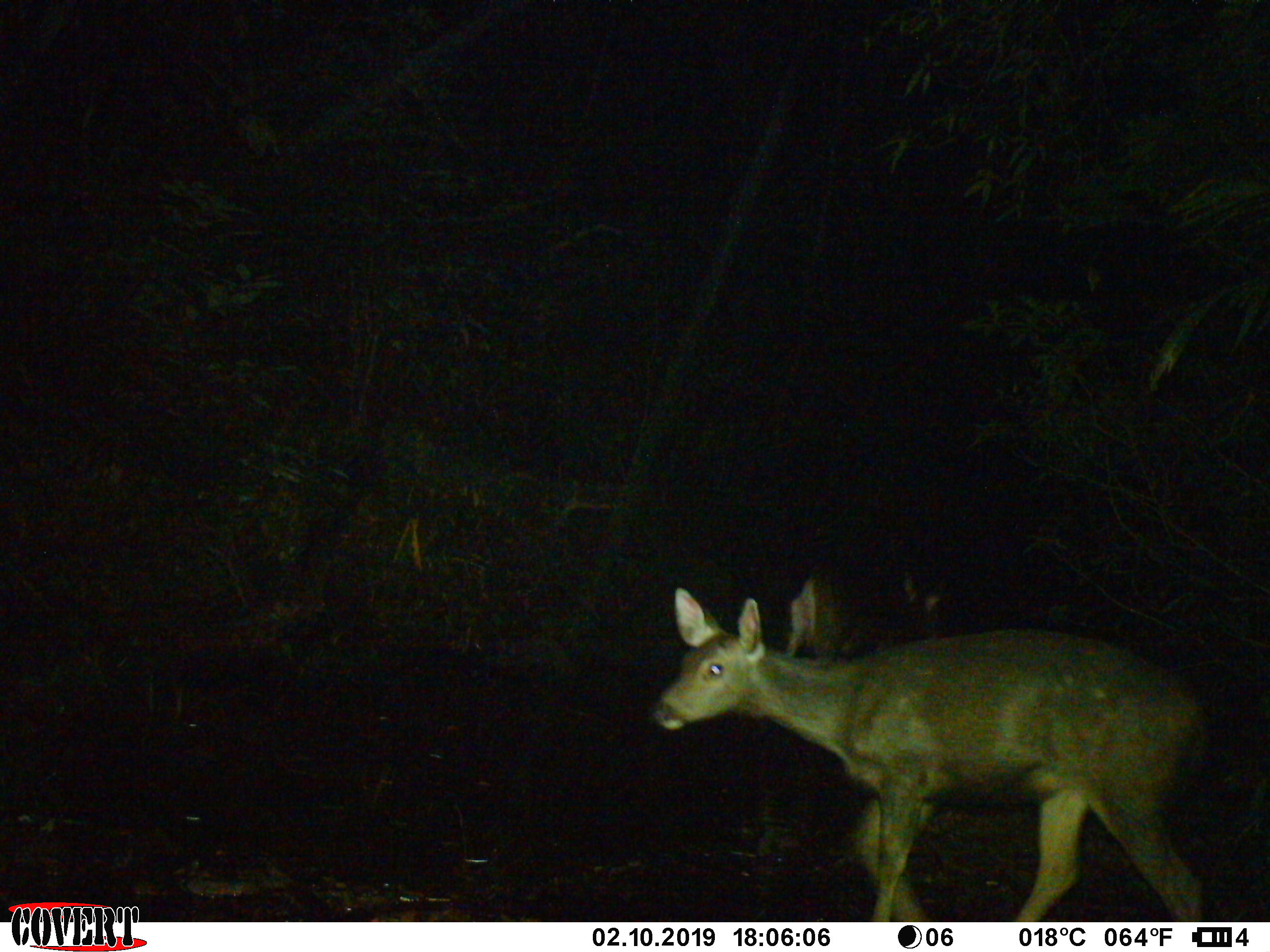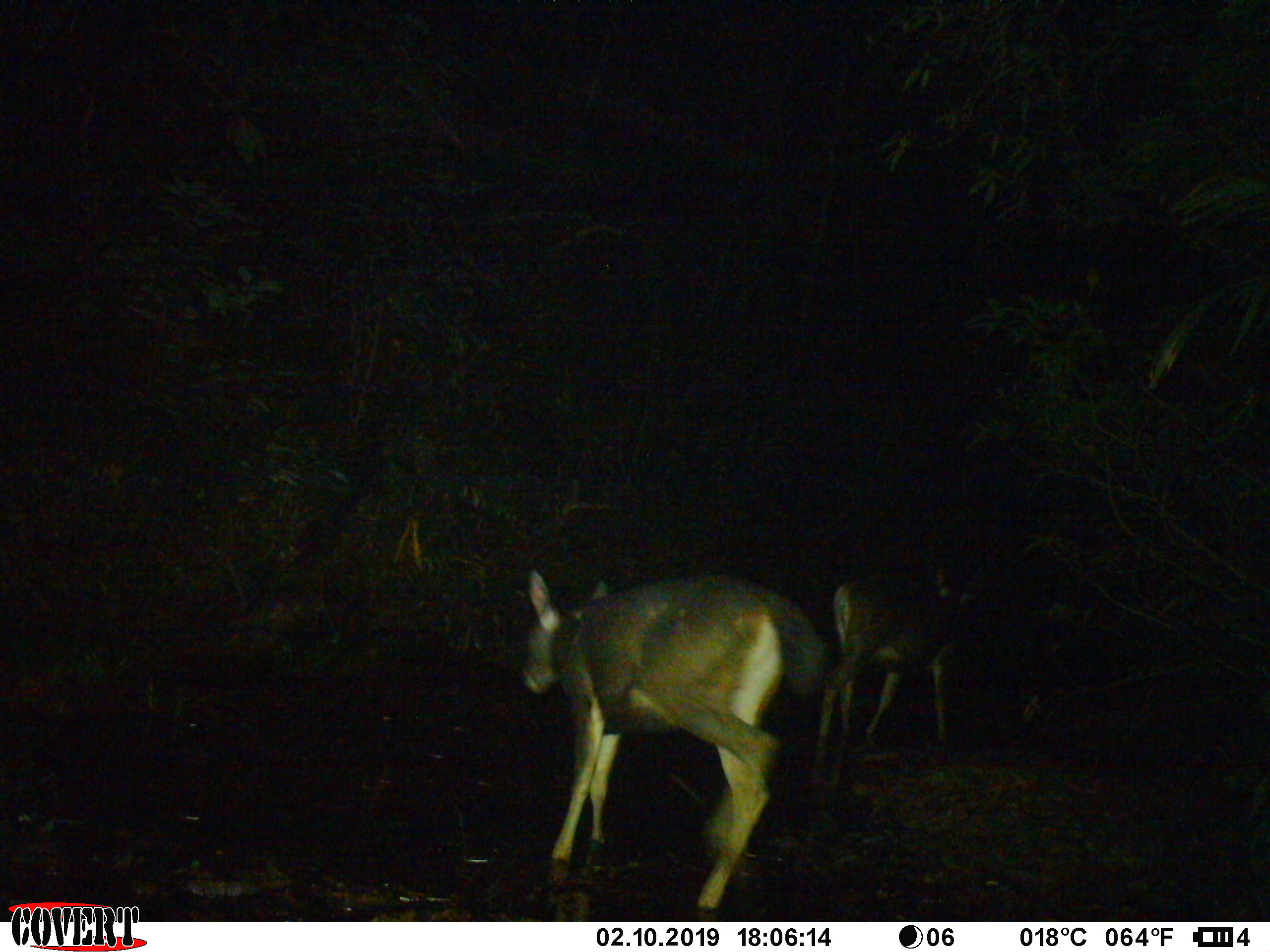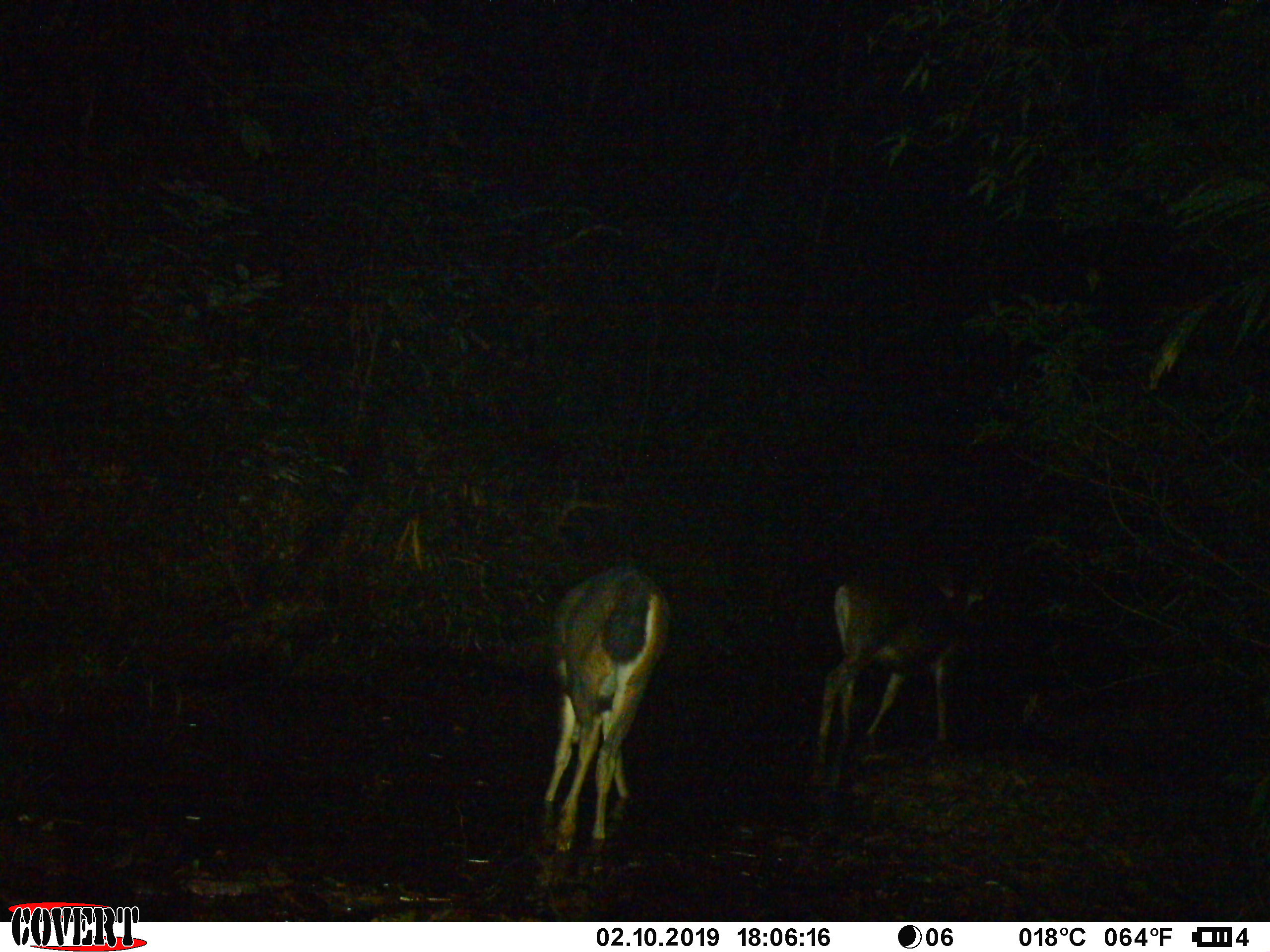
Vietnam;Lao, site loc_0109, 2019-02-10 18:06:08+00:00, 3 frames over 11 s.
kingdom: Animalia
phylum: Chordata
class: Mammalia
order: Artiodactyla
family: Cervidae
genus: Rusa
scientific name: Rusa unicolor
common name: sambar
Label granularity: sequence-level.